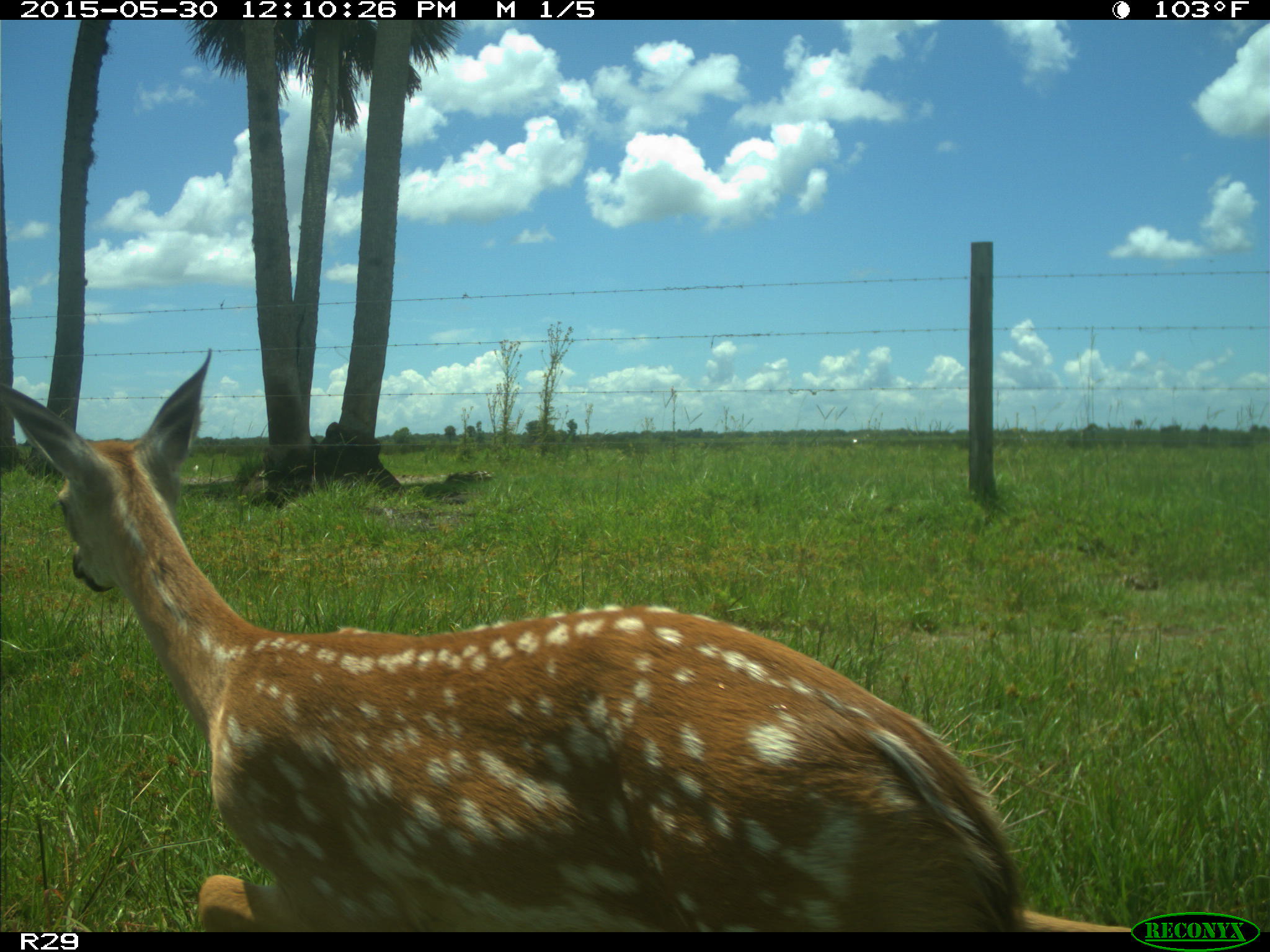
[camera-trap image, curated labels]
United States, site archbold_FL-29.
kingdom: Animalia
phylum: Chordata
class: Mammalia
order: Artiodactyla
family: Cervidae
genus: Odocoileus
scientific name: Odocoileus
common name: deer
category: unidentified deer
Unidentified deer (deer) (Odocoileus).